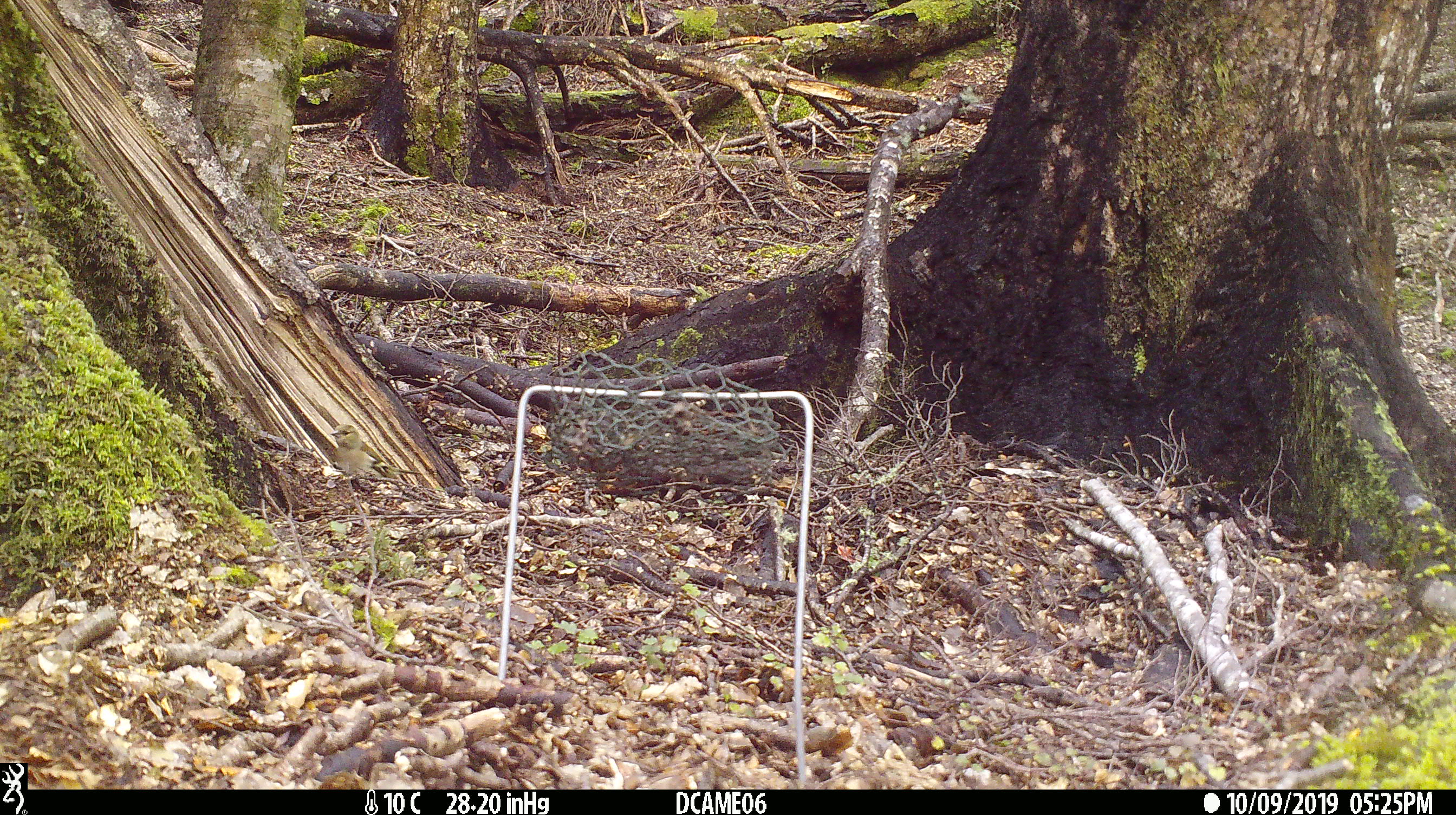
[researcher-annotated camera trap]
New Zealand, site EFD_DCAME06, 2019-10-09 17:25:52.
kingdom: Animalia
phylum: Chordata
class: Aves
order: Passeriformes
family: Fringillidae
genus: Fringilla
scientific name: Fringilla coelebs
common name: common chaffinch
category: chaffinch